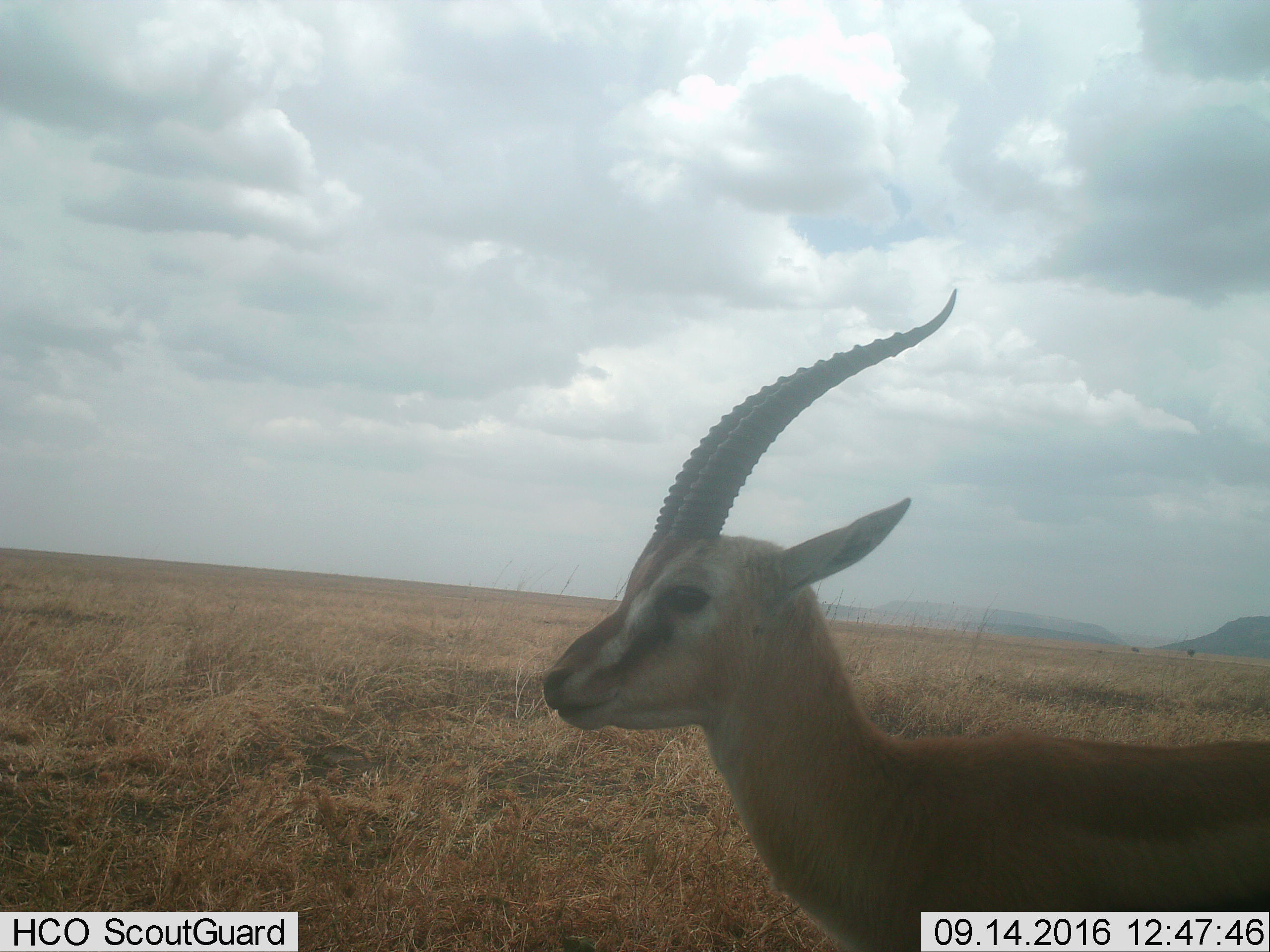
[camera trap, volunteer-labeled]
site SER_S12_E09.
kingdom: Animalia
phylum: Chordata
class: Mammalia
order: Artiodactyla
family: Bovidae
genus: Eudorcas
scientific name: Eudorcas thomsonii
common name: thomson's gazelle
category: gazellethomsons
Gazellethomsons (thomson's gazelle) (Eudorcas thomsonii), count 1. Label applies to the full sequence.